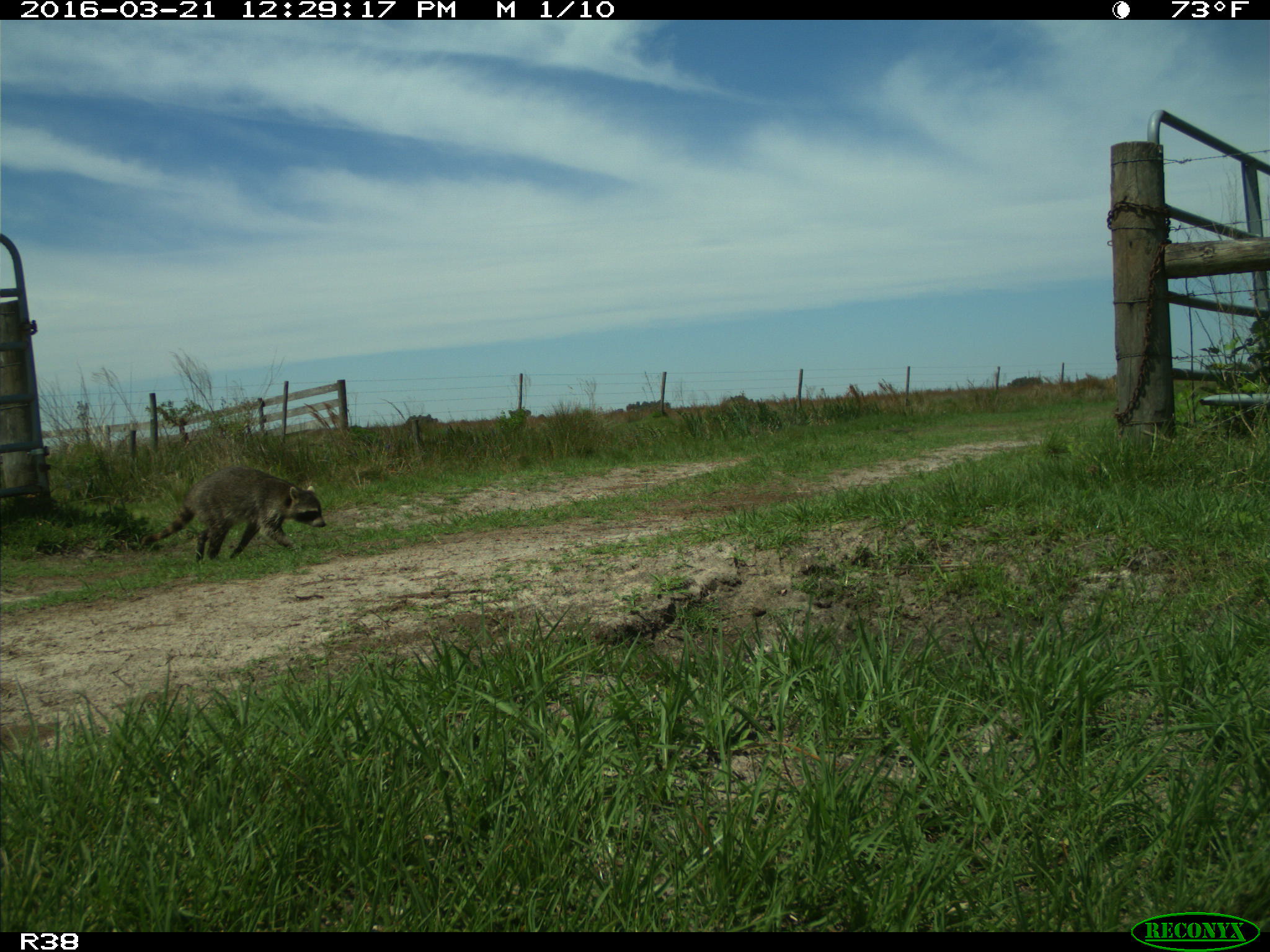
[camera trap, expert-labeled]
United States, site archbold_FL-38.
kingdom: Animalia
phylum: Chordata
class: Mammalia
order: Carnivora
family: Procyonidae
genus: Procyon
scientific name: Procyon lotor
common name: common raccoon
Procyon lotor (common raccoon).